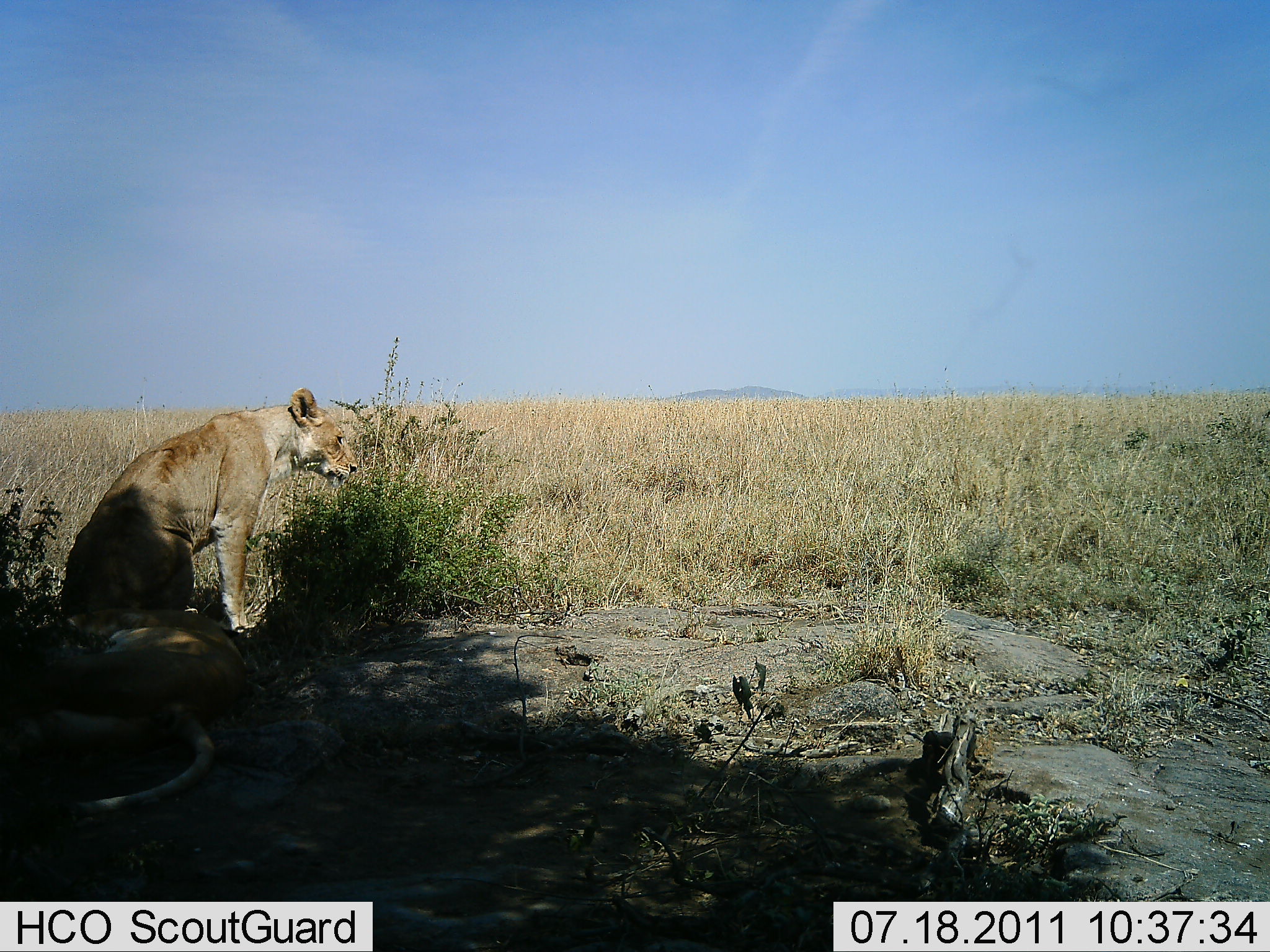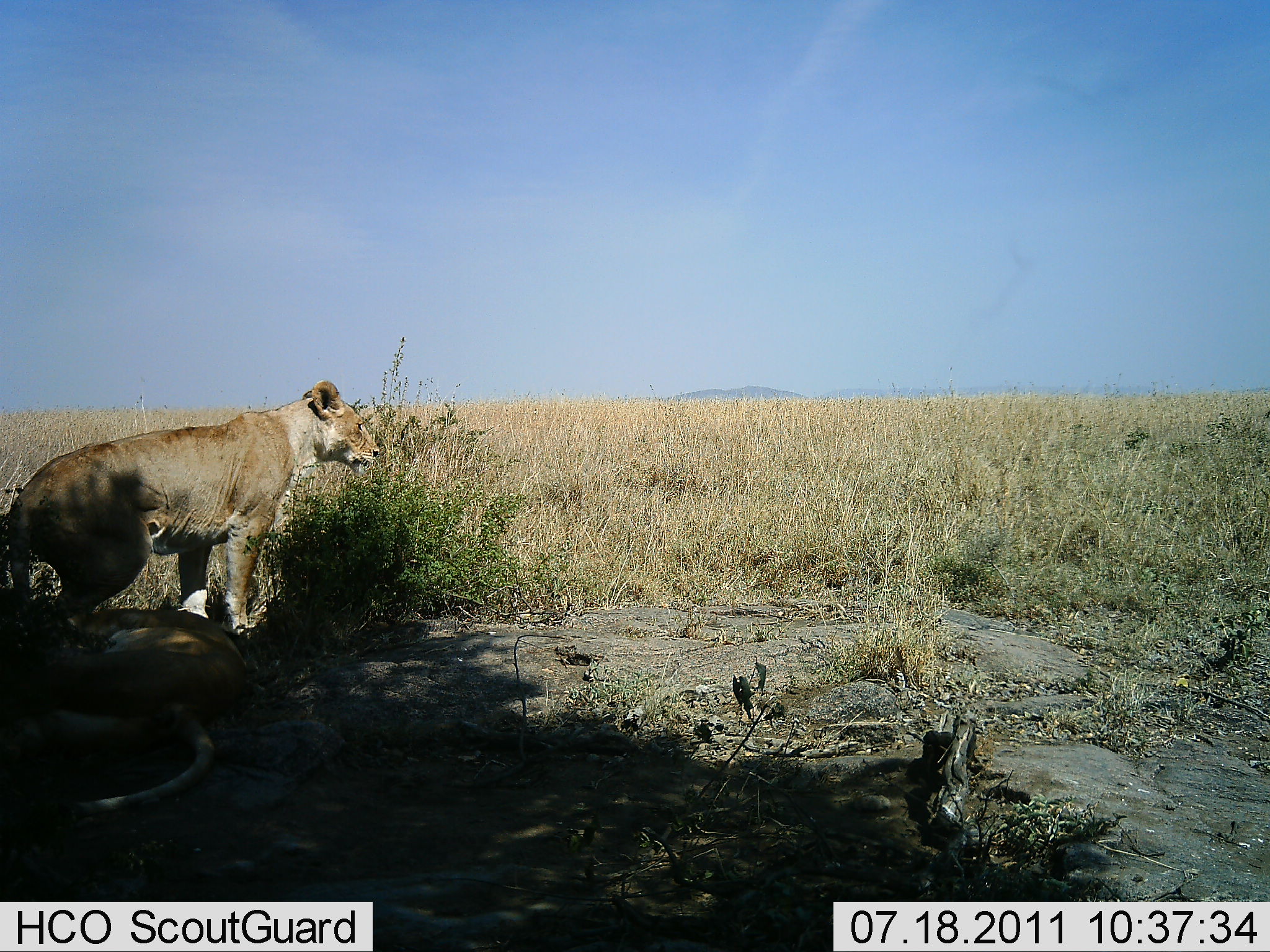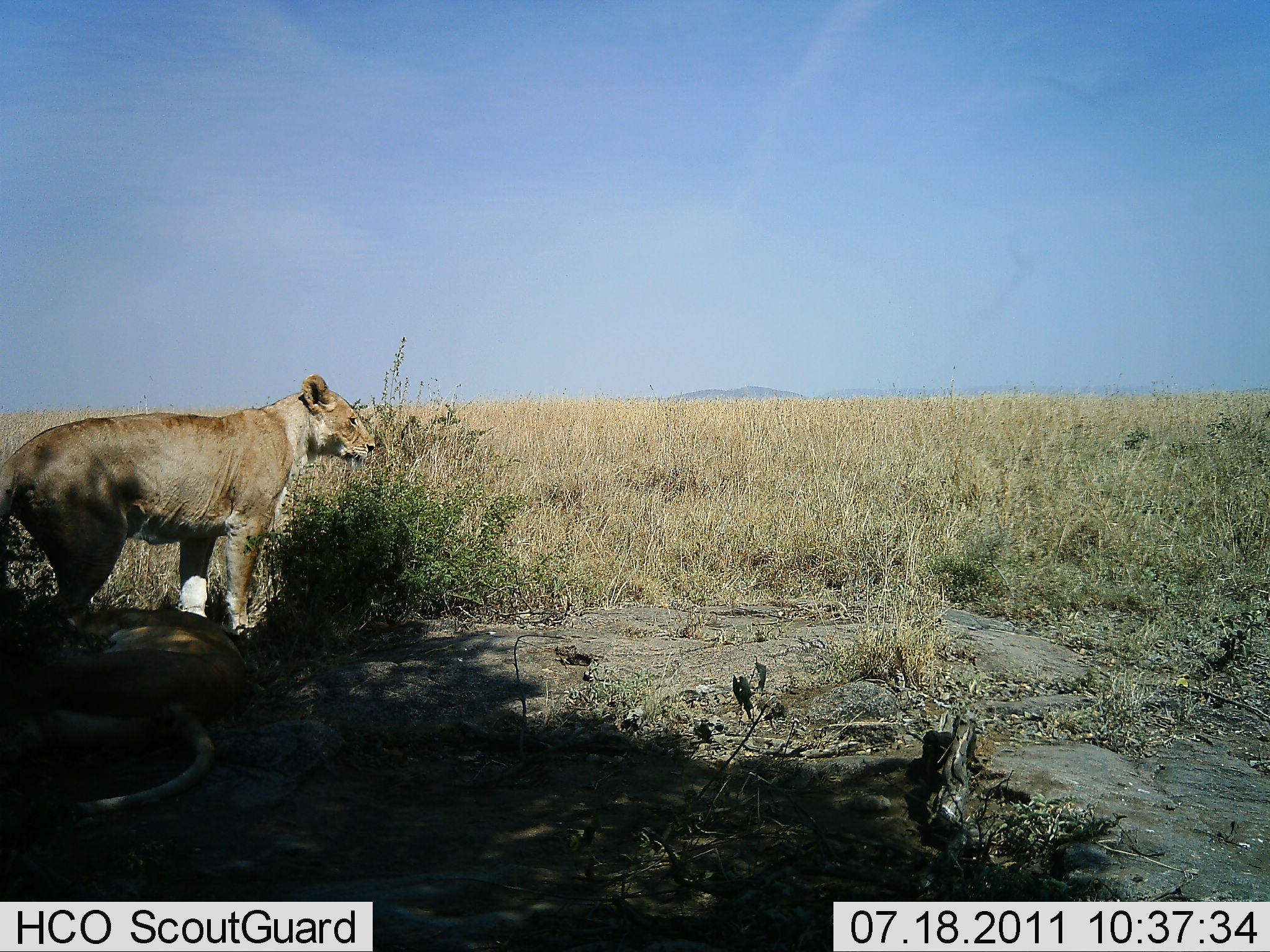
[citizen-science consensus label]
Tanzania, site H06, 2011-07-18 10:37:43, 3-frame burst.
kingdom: Animalia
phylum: Chordata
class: Mammalia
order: Carnivora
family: Felidae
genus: Panthera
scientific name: Panthera leo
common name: lion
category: lionfemale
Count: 2.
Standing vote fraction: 62%.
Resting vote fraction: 100%.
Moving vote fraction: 0%.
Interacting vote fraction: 8%.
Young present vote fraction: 0%.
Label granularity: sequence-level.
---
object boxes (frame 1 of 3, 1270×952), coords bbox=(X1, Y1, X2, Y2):
animal: bbox=(59, 388, 359, 634); bbox=(0, 610, 246, 815)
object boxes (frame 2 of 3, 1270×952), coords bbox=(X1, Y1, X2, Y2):
animal: bbox=(9, 380, 380, 635); bbox=(0, 589, 247, 814)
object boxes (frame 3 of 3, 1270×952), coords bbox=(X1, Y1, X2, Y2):
animal: bbox=(1, 375, 376, 638); bbox=(0, 575, 248, 814)